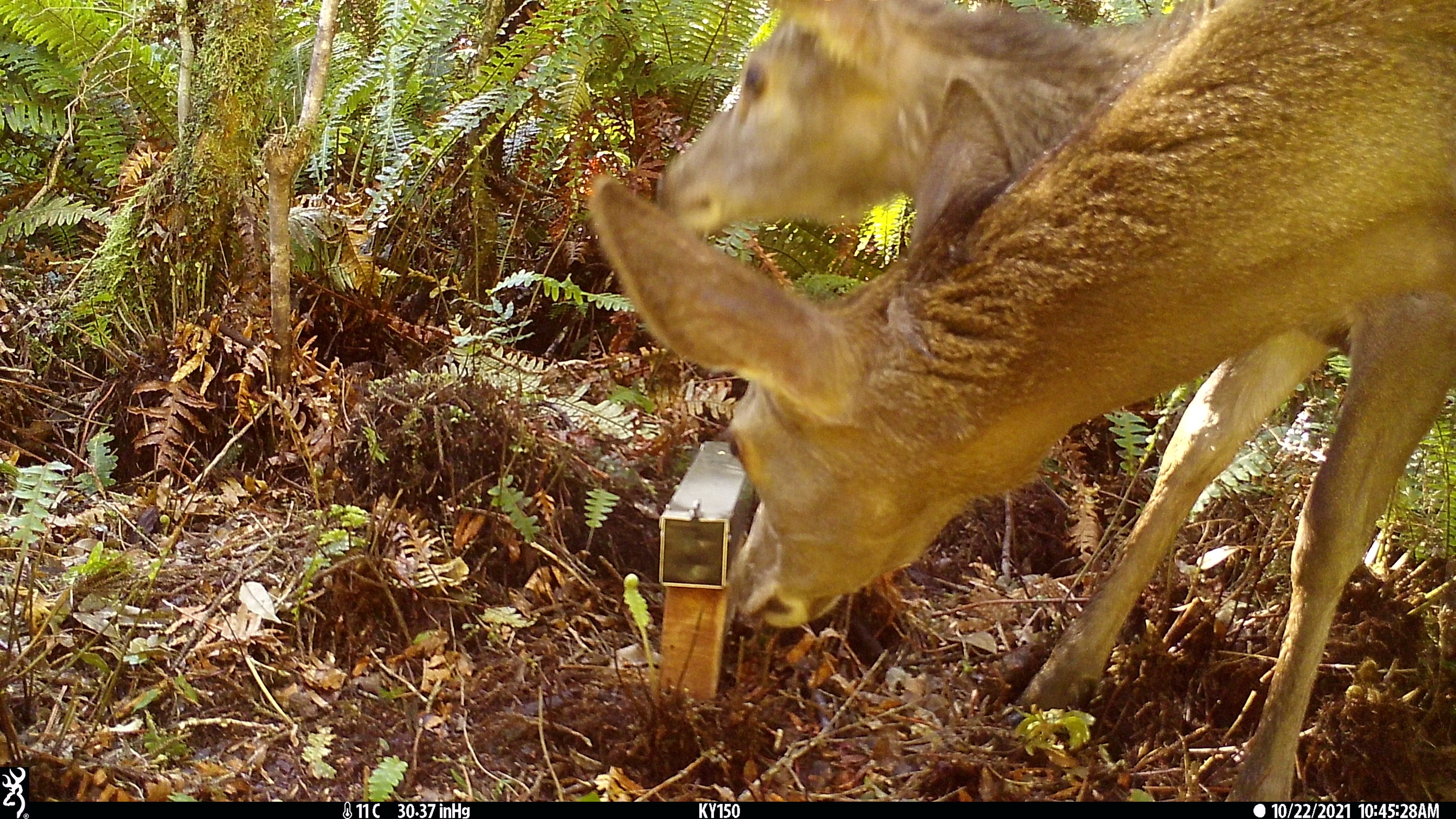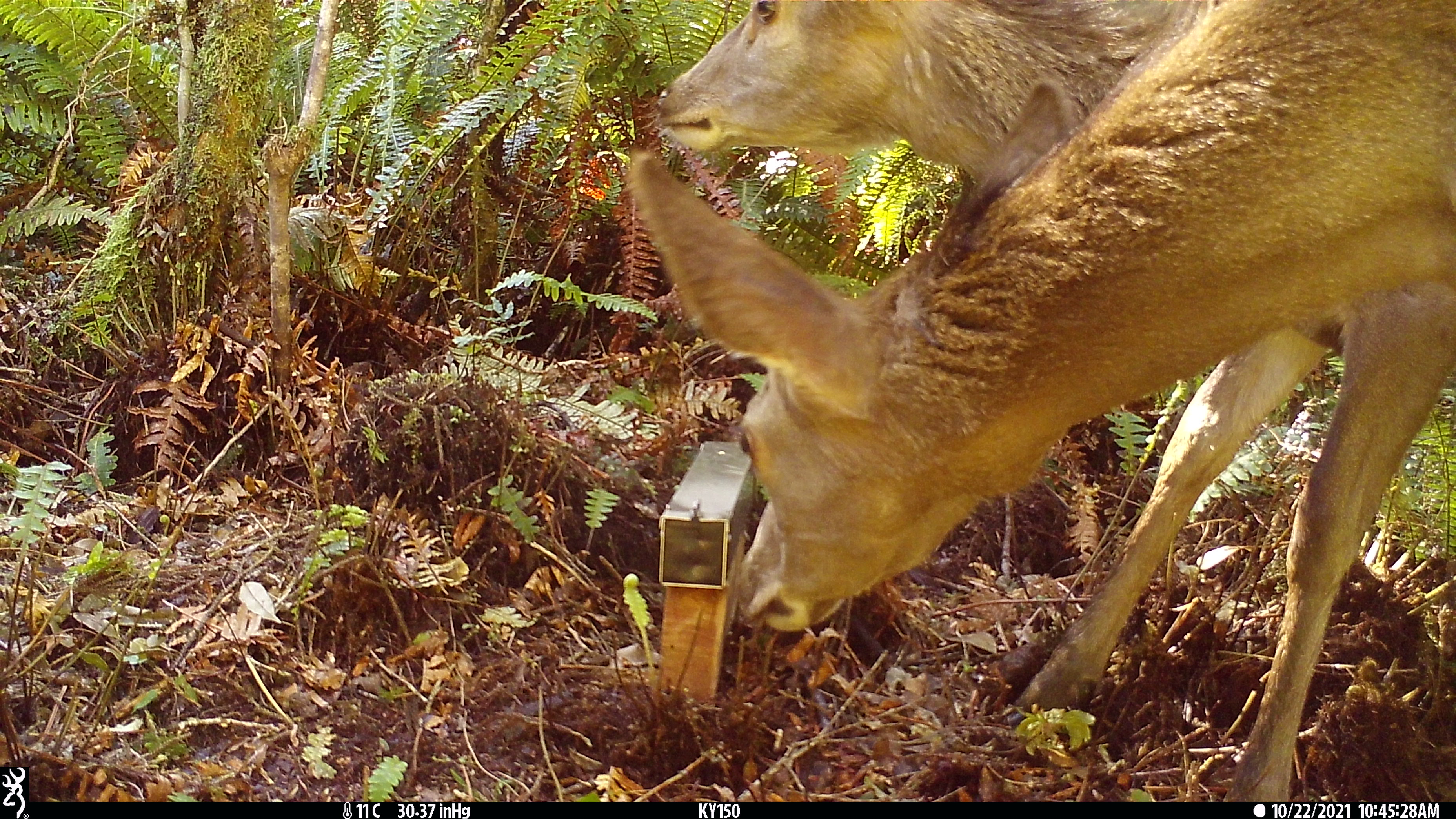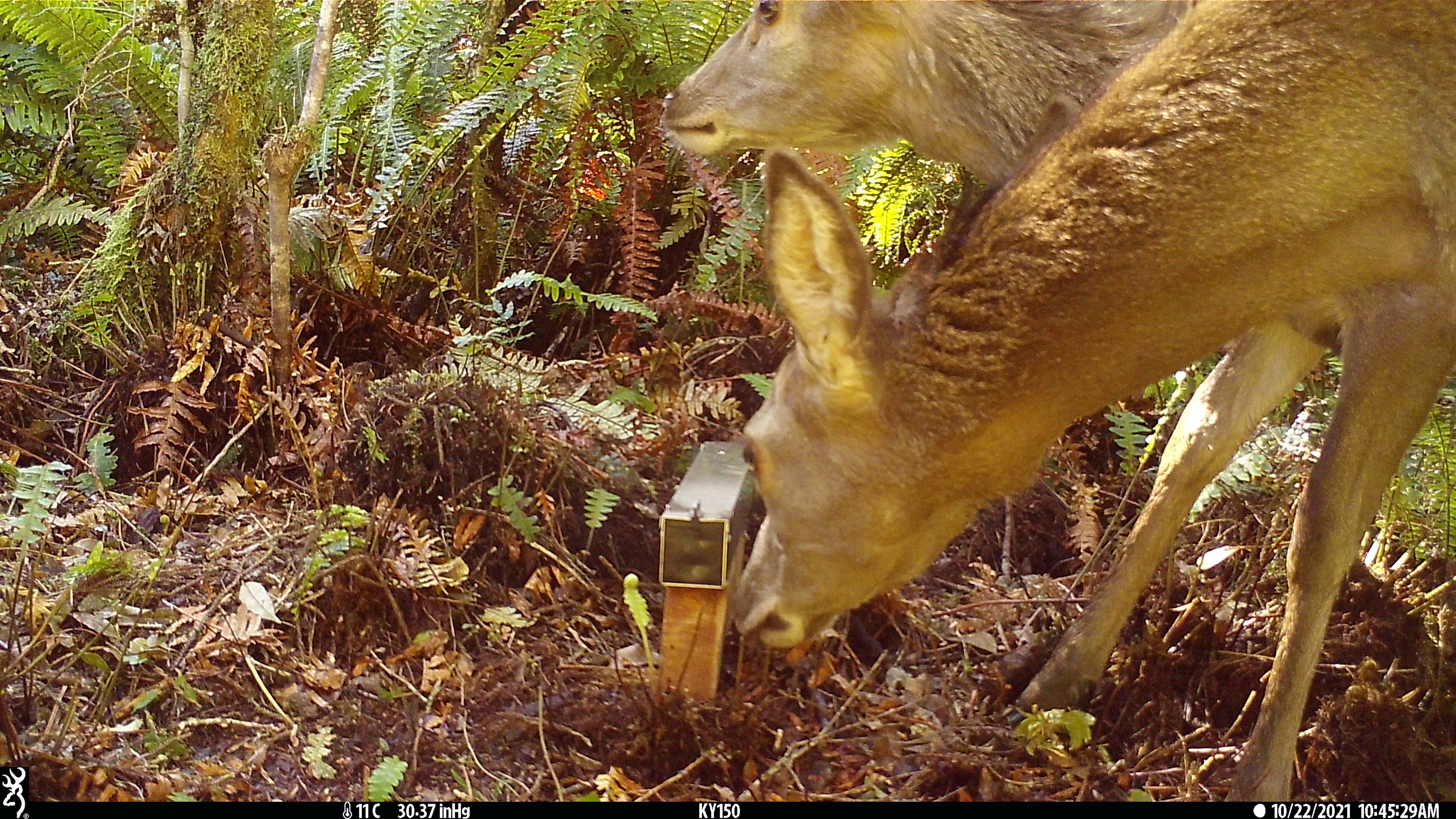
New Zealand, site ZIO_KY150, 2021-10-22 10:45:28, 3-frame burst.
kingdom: Animalia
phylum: Chordata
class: Mammalia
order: Artiodactyla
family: Cervidae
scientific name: Cervidae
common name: deer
Deer (Cervidae).